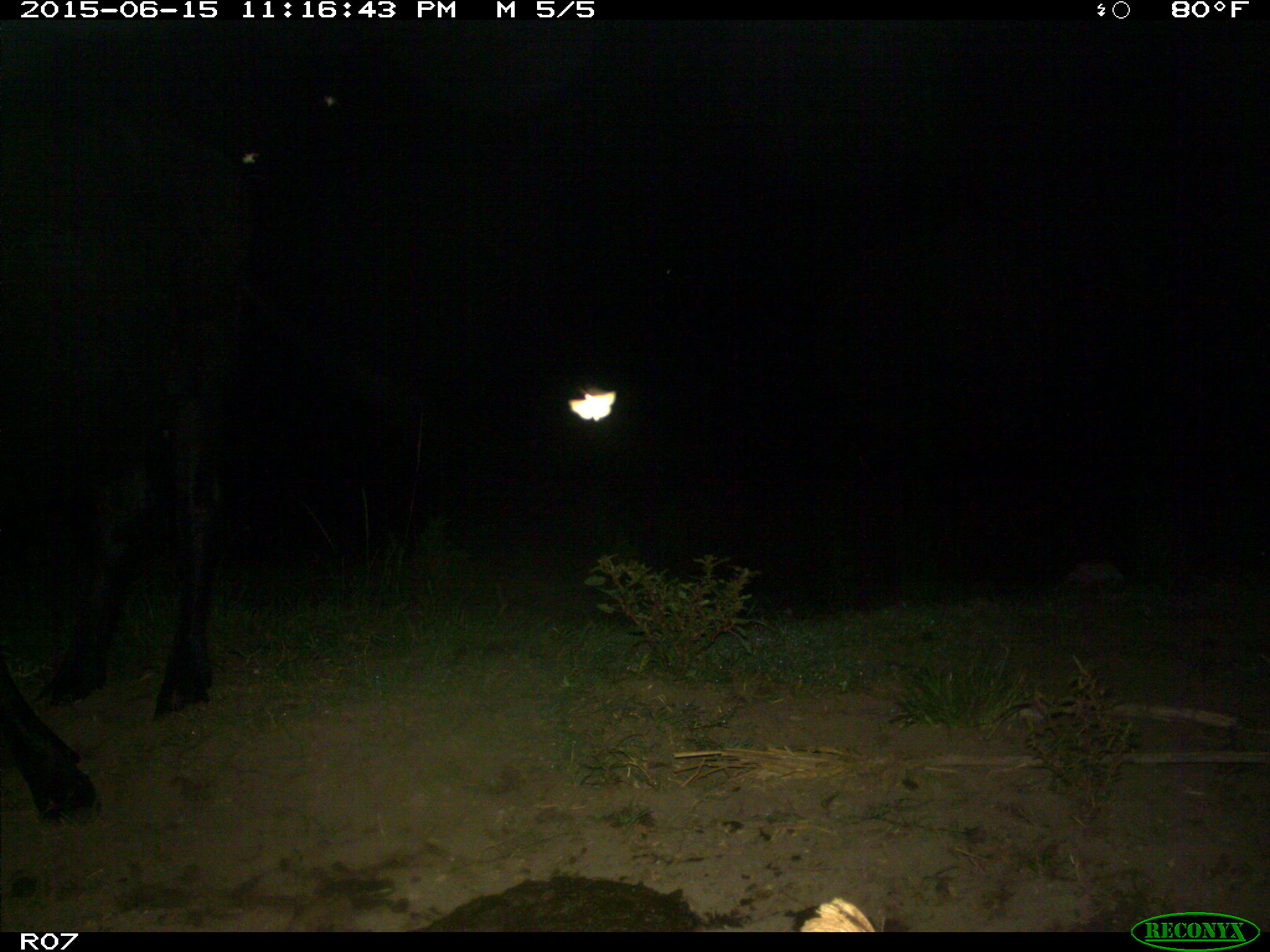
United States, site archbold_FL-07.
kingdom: Animalia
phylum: Chordata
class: Mammalia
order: Artiodactyla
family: Bovidae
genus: Bos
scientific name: Bos taurus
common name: domestic cow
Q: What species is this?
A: Bos taurus (domestic cow).